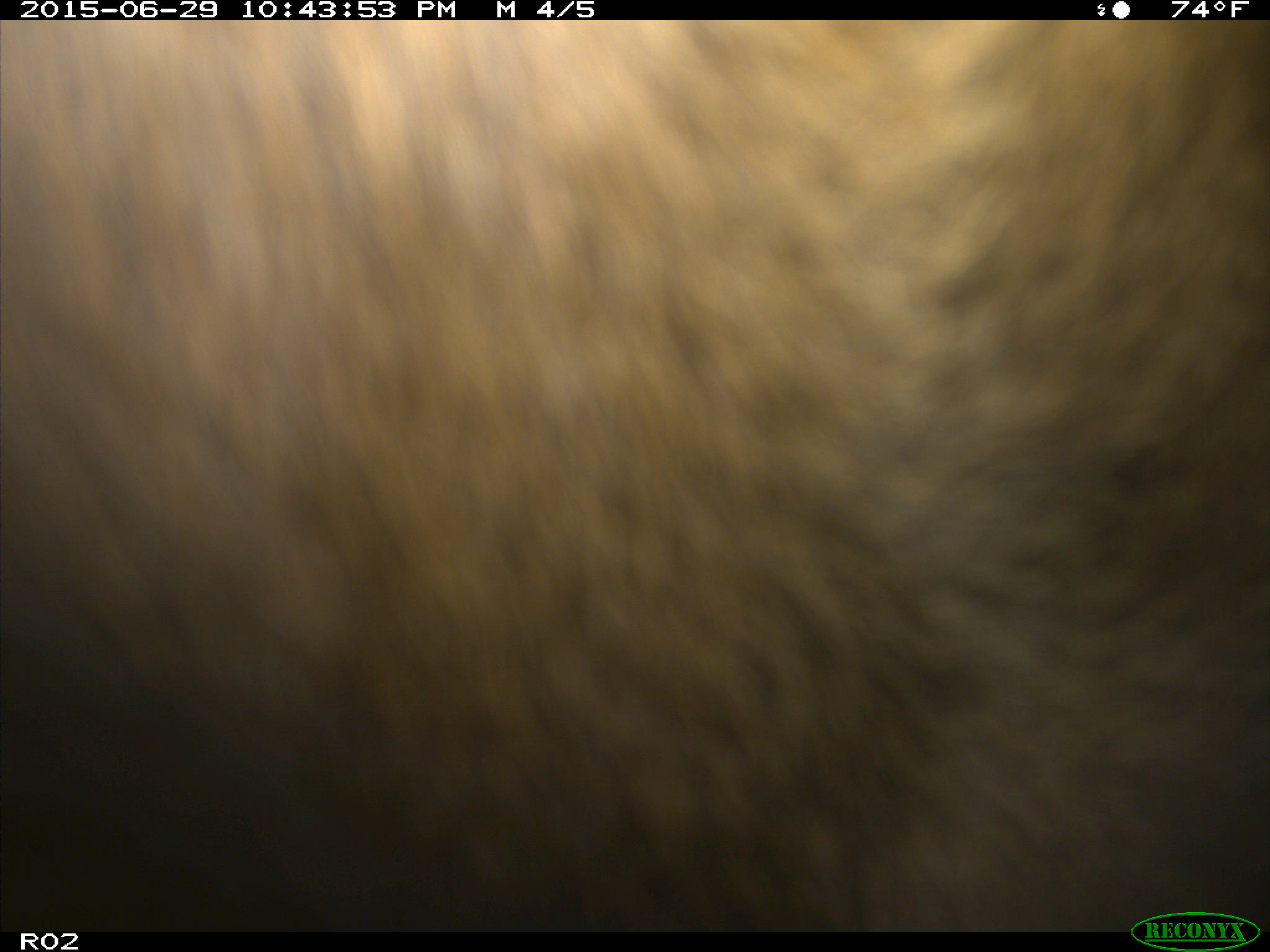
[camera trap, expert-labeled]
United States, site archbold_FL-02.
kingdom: Animalia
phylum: Chordata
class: Mammalia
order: Artiodactyla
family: Bovidae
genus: Bos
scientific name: Bos taurus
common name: domestic cow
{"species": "Bos taurus (domestic cow)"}